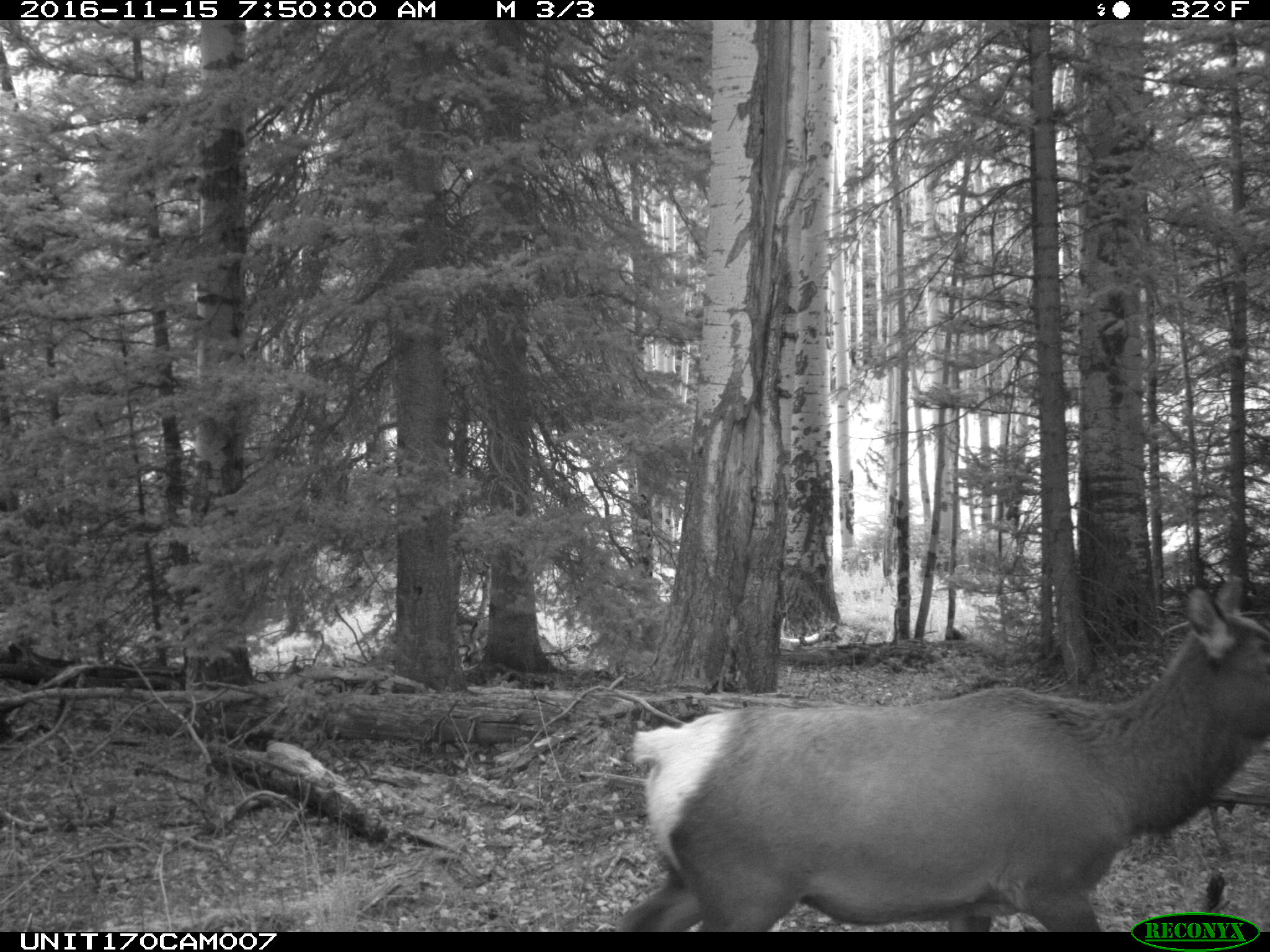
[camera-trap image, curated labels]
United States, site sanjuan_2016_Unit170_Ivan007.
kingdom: Animalia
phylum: Chordata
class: Mammalia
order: Artiodactyla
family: Cervidae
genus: Cervus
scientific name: Cervus elaphus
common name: red deer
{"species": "Cervus elaphus (red deer)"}